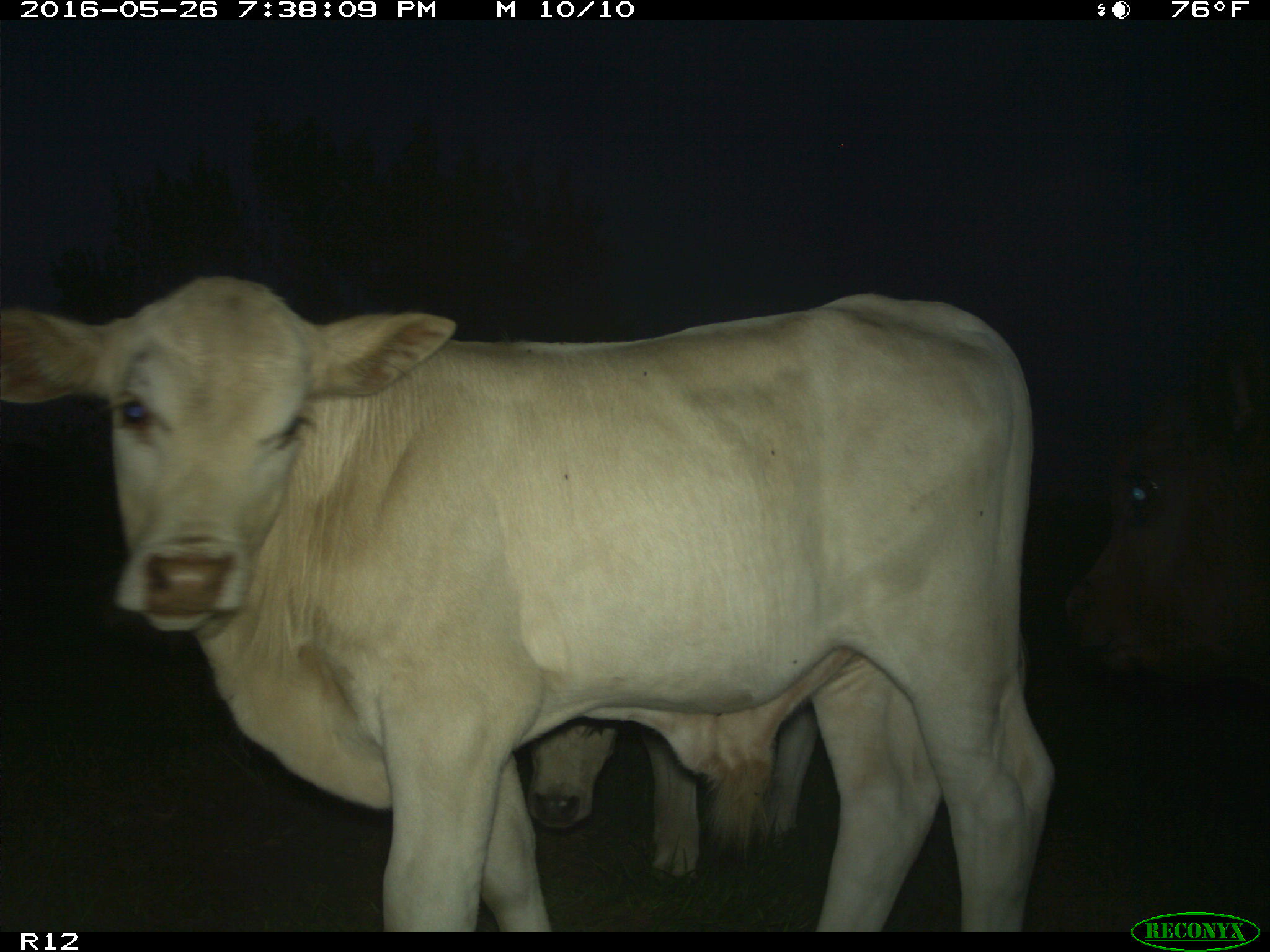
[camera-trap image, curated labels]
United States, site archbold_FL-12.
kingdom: Animalia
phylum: Chordata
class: Mammalia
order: Artiodactyla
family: Bovidae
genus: Bos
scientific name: Bos taurus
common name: domestic cow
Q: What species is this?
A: Bos taurus (domestic cow).